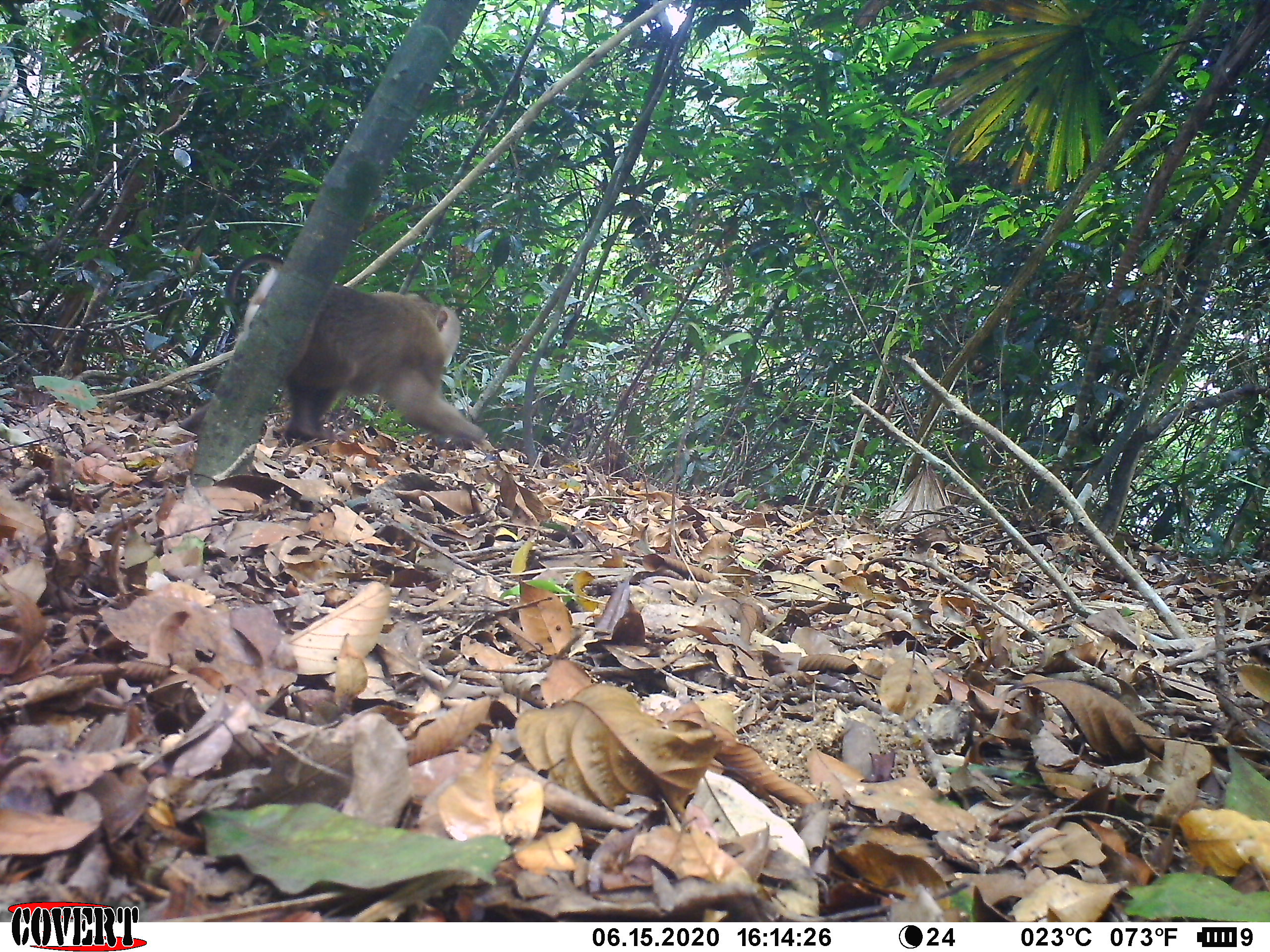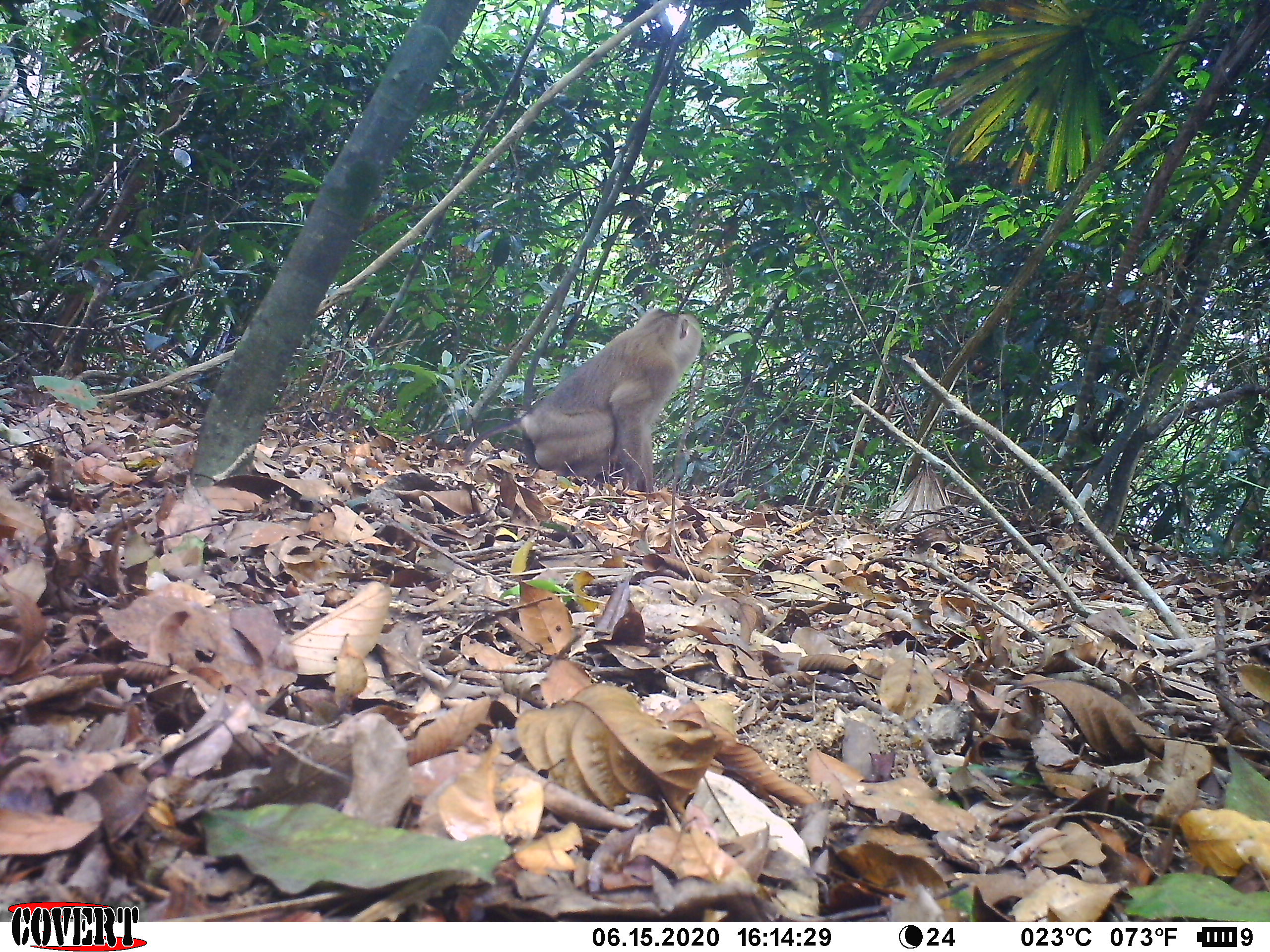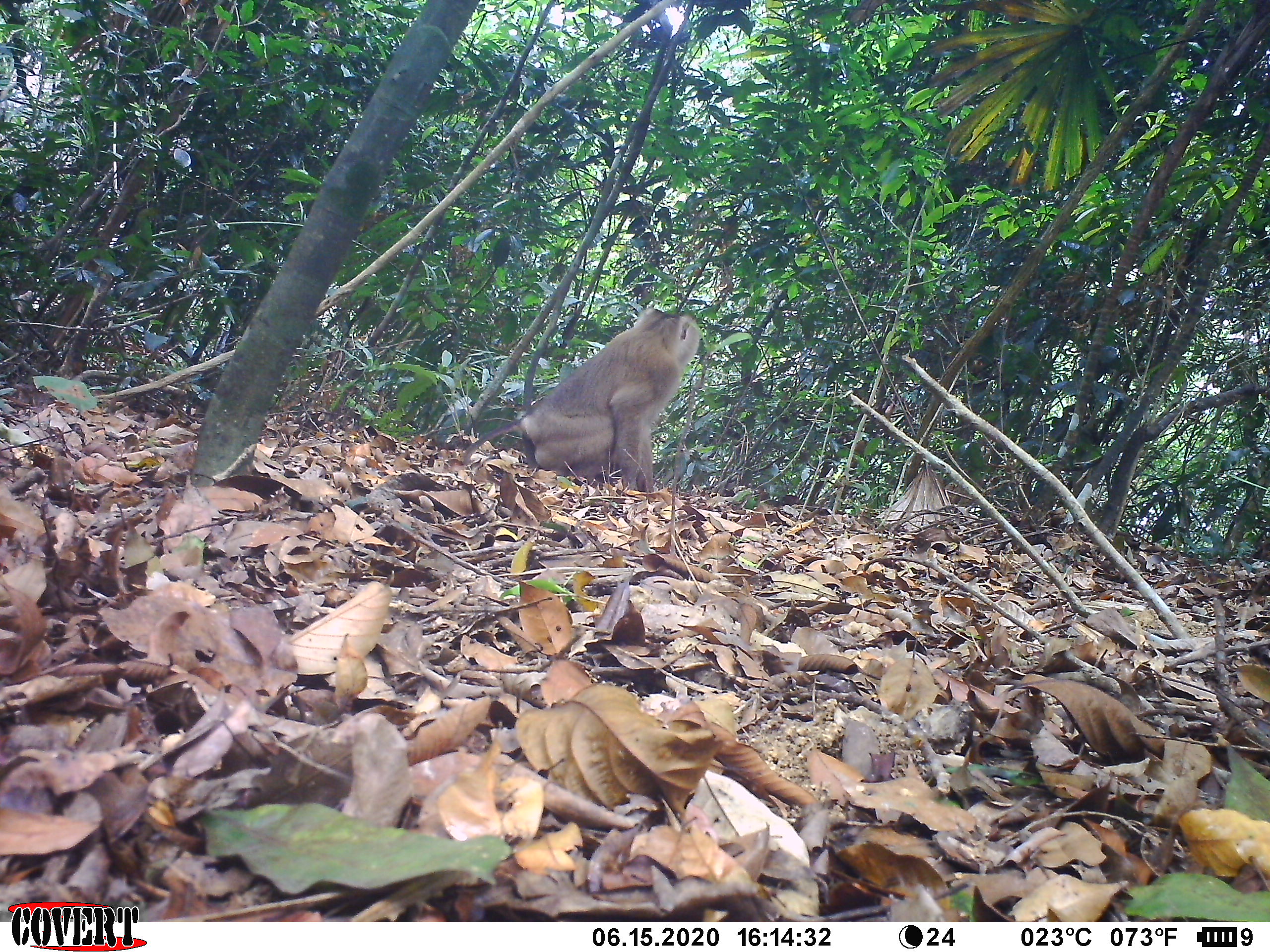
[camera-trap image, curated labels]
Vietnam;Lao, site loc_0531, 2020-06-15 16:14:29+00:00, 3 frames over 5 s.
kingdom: Animalia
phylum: Chordata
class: Mammalia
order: Primates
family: Cercopithecidae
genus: Macaca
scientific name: Macaca nemestrina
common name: pig-tailed macaque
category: pig tailed macaque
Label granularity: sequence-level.